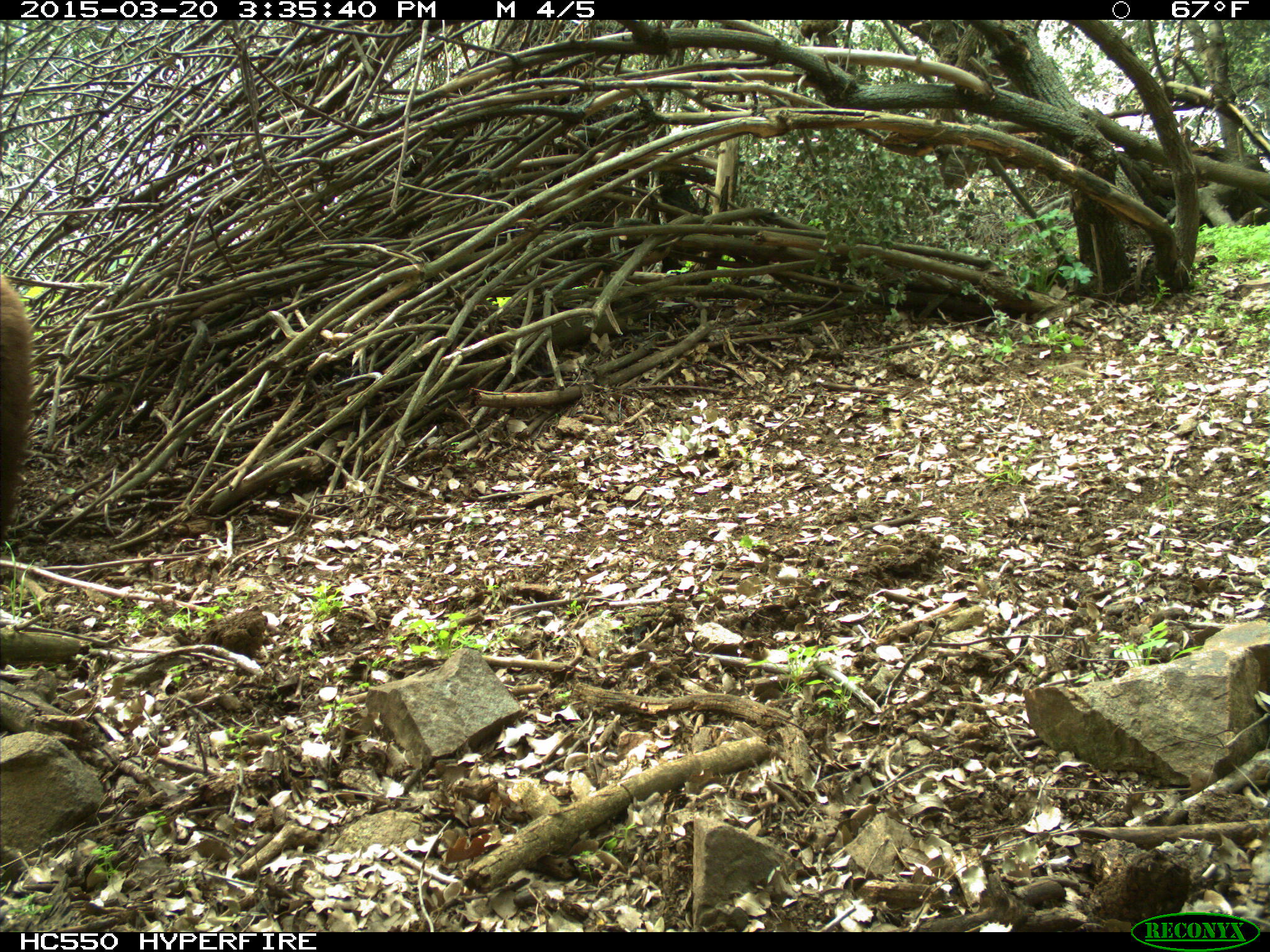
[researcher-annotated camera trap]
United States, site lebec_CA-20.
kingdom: Animalia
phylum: Chordata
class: Mammalia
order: Carnivora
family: Ursidae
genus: Ursus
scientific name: Ursus americanus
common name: american black bear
Ursus americanus (american black bear).